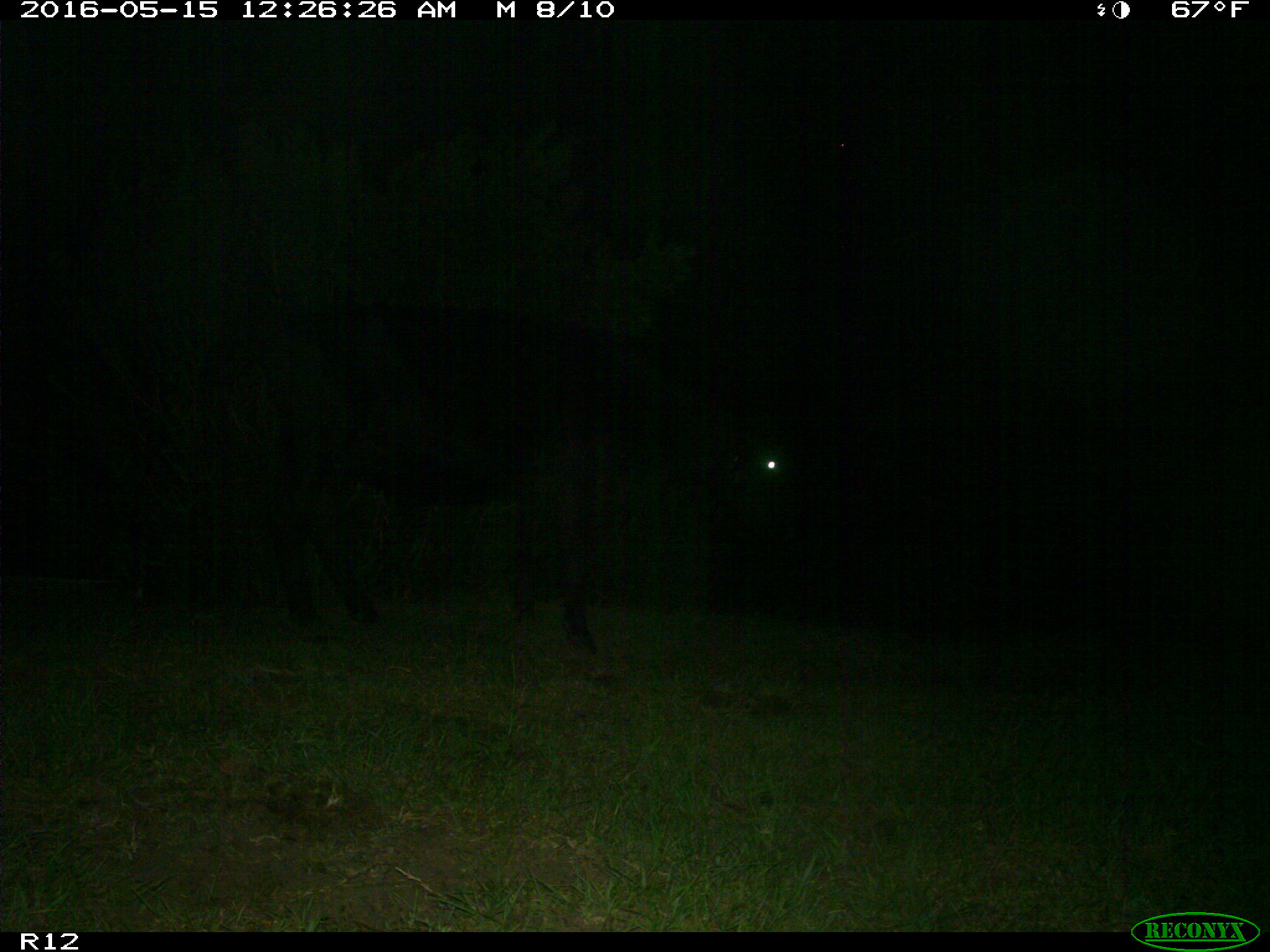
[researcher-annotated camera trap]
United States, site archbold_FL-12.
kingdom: Animalia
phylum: Chordata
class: Mammalia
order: Artiodactyla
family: Bovidae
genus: Bos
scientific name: Bos taurus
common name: domestic cow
Bos taurus (domestic cow).